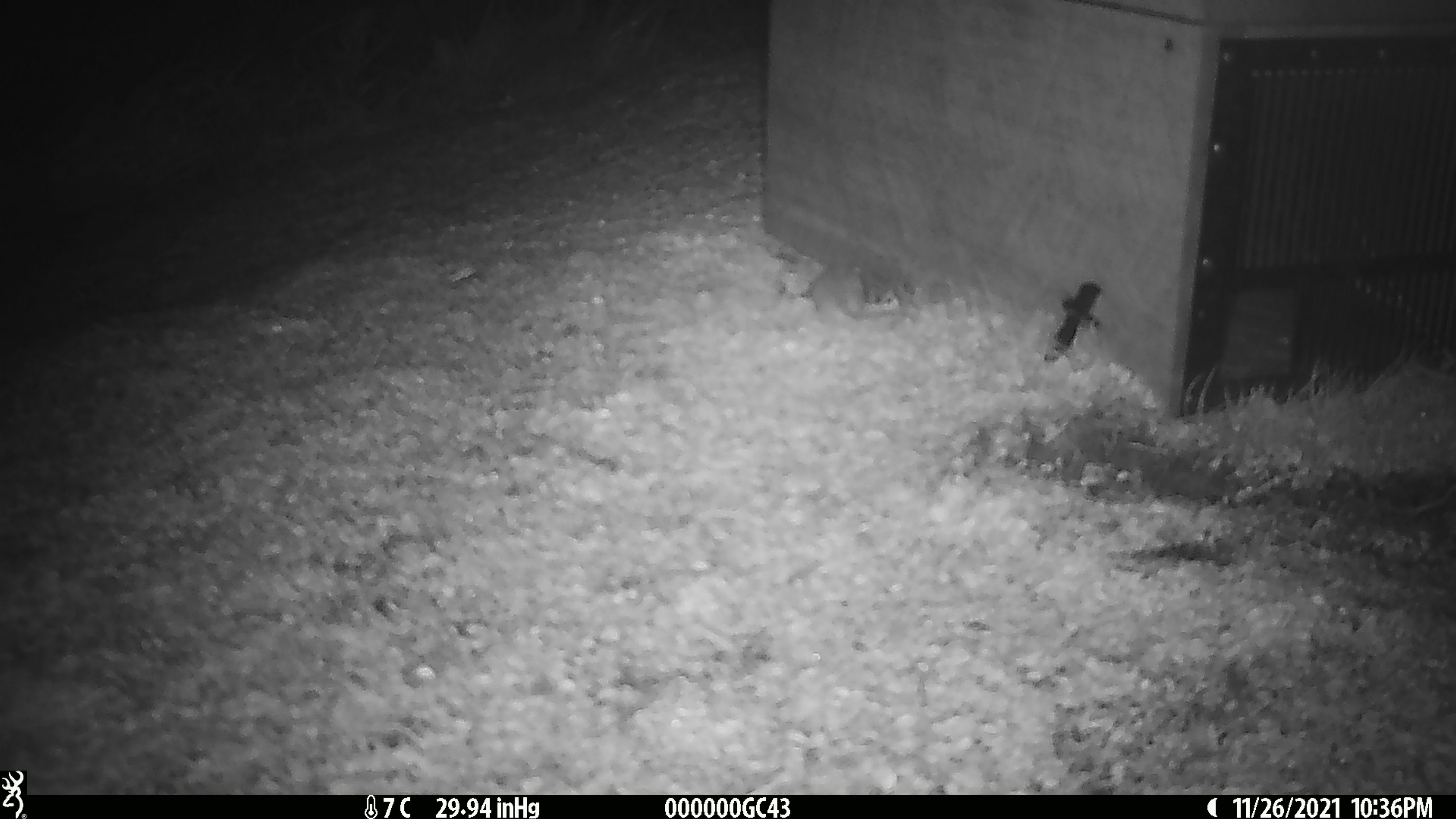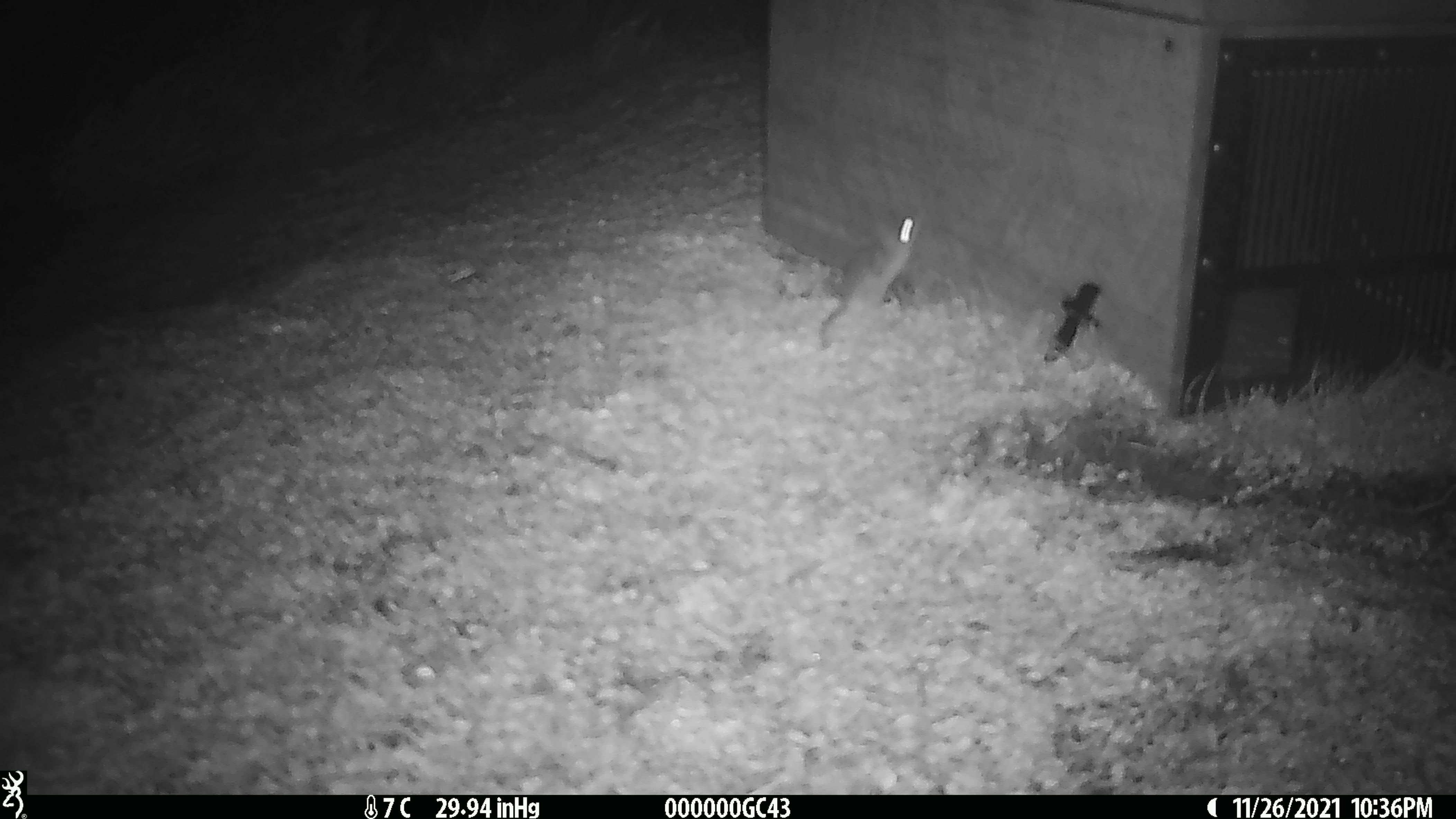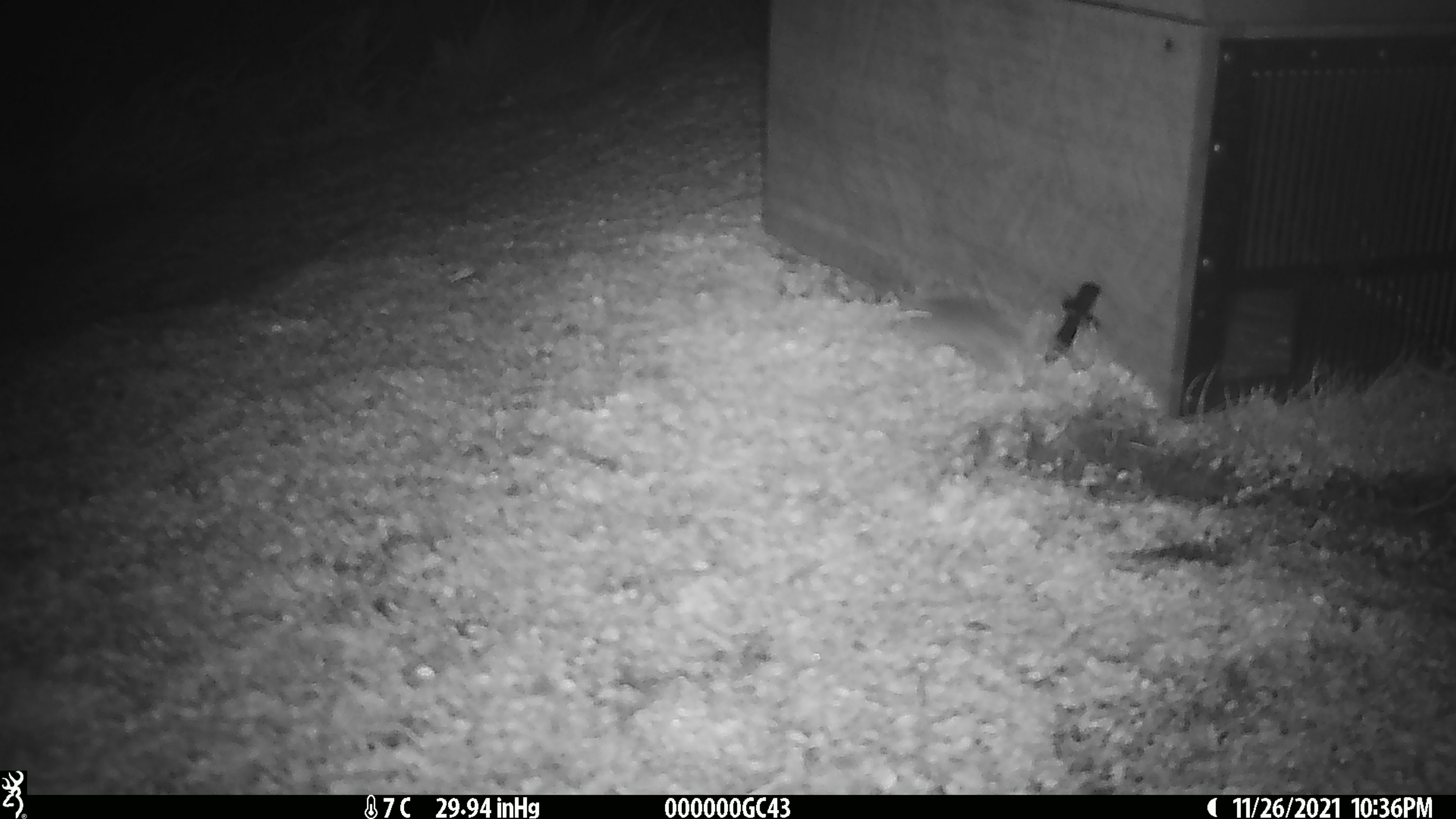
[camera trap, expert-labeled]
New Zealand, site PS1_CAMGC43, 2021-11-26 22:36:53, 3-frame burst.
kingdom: Animalia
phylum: Chordata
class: Mammalia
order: Rodentia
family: Muridae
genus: Mus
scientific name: Mus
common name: mouse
Mouse (Mus).